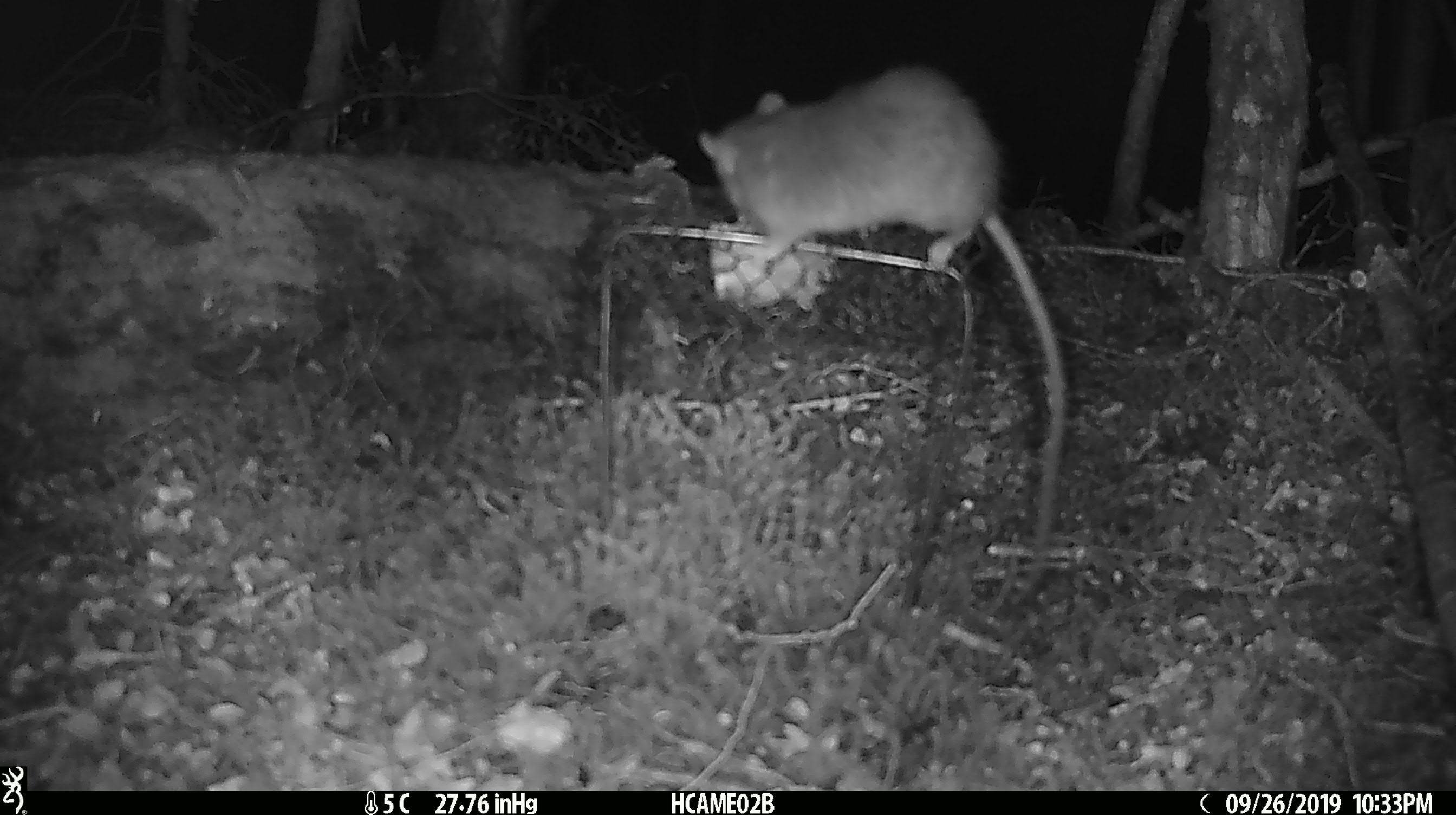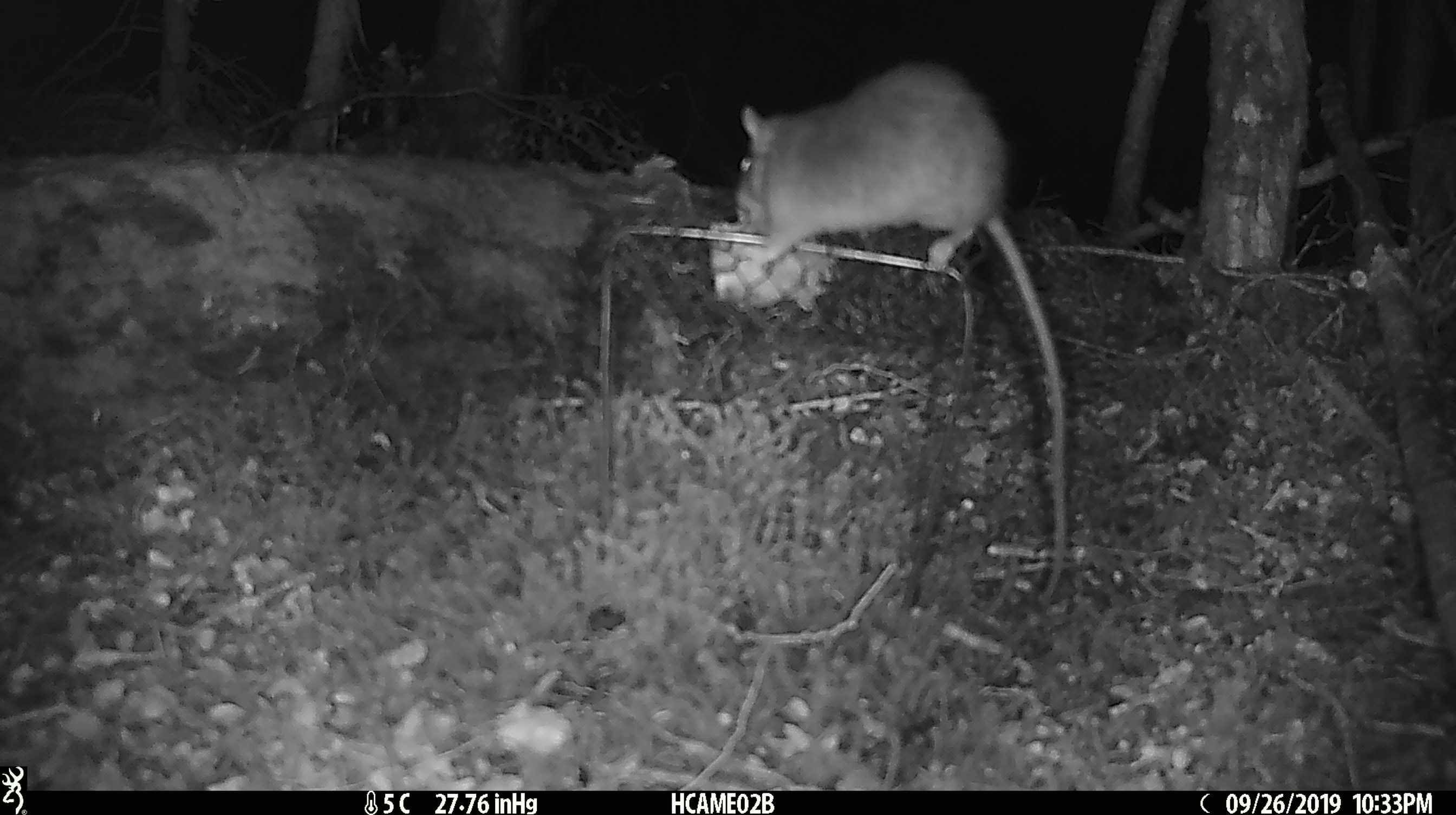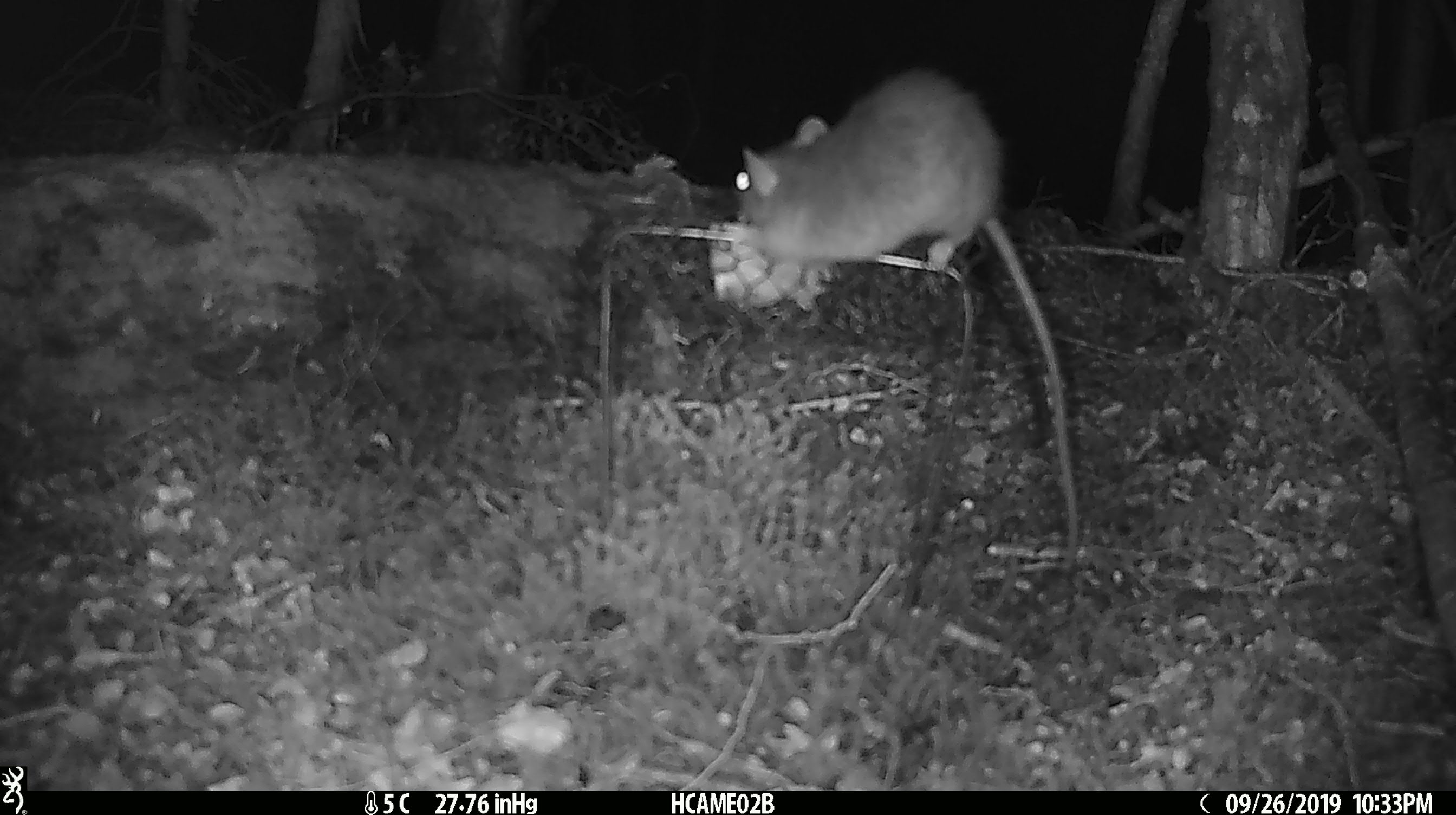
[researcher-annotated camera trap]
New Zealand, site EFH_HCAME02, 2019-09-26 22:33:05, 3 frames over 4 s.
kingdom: Animalia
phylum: Chordata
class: Mammalia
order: Rodentia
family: Muridae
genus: Rattus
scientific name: Rattus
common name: rat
Rat (Rattus).